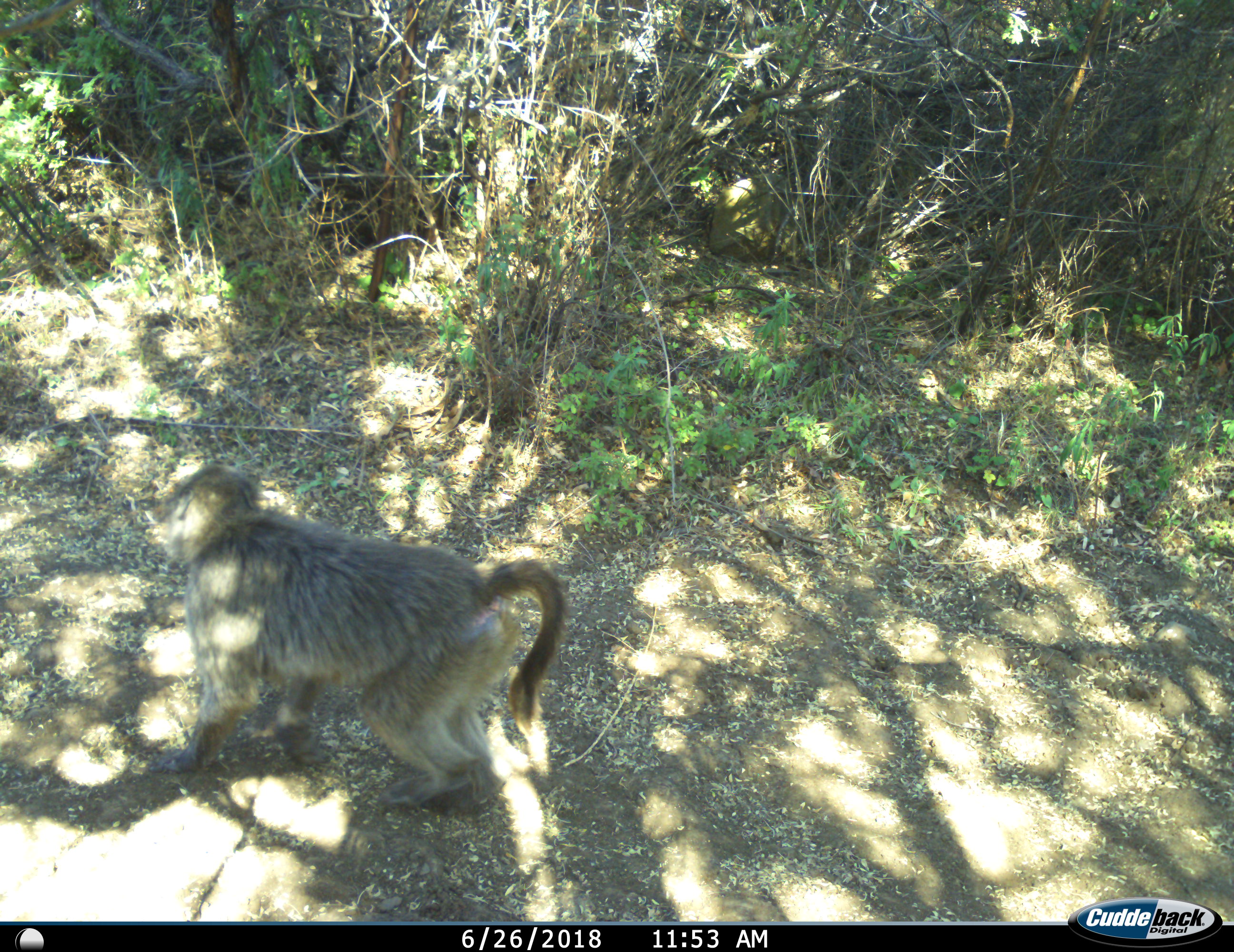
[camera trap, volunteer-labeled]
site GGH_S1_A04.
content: unidentified animal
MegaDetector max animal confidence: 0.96